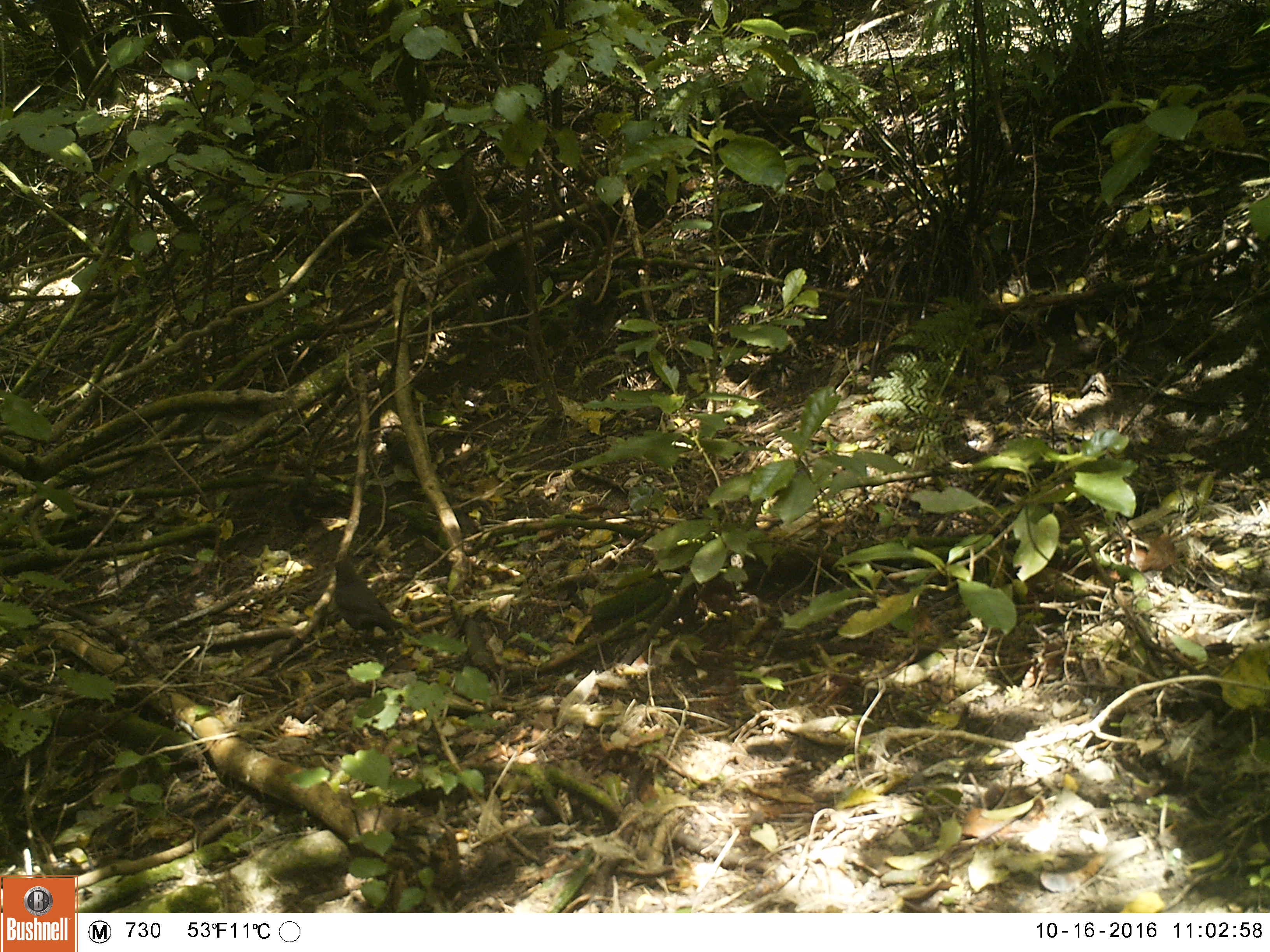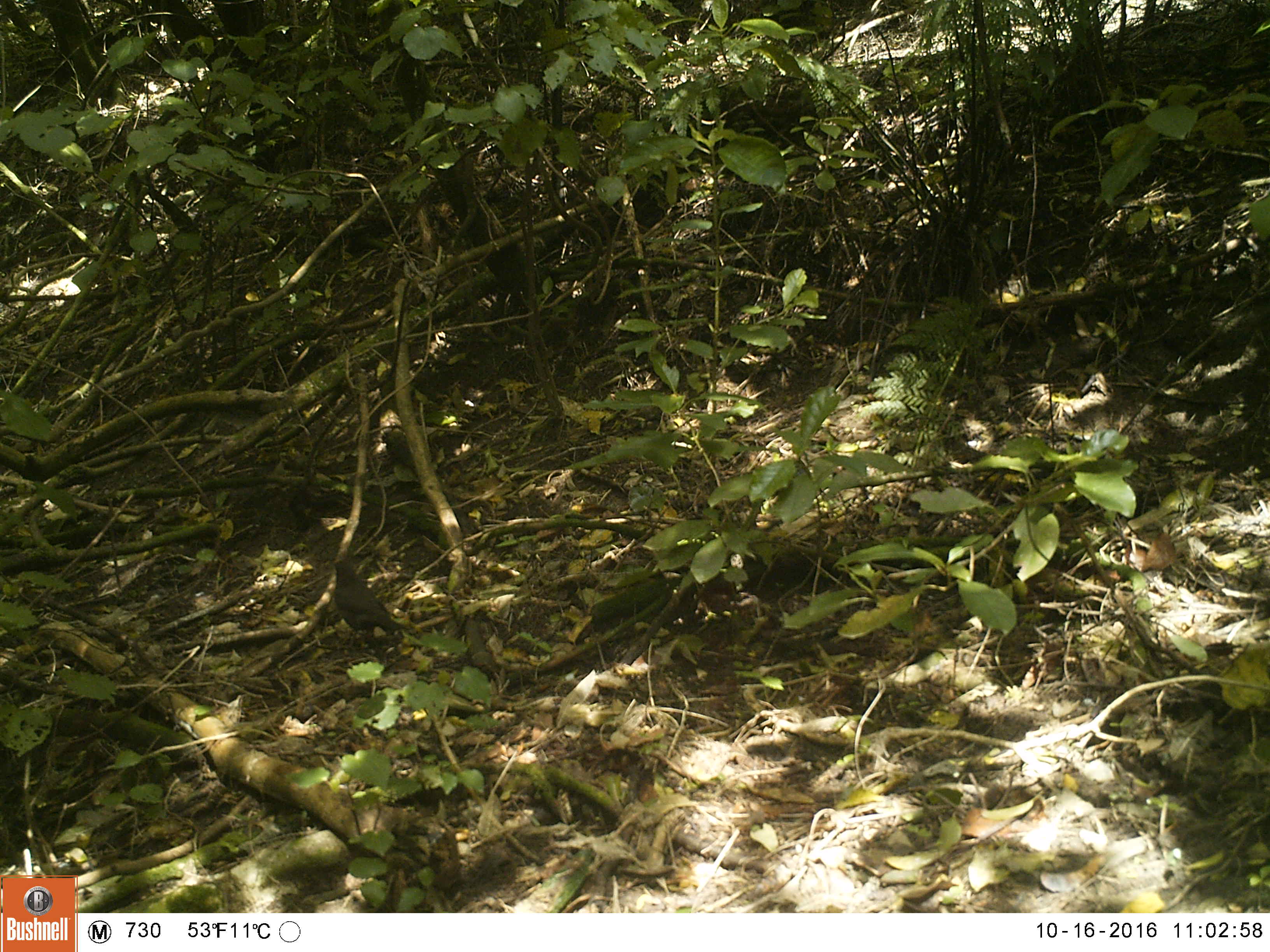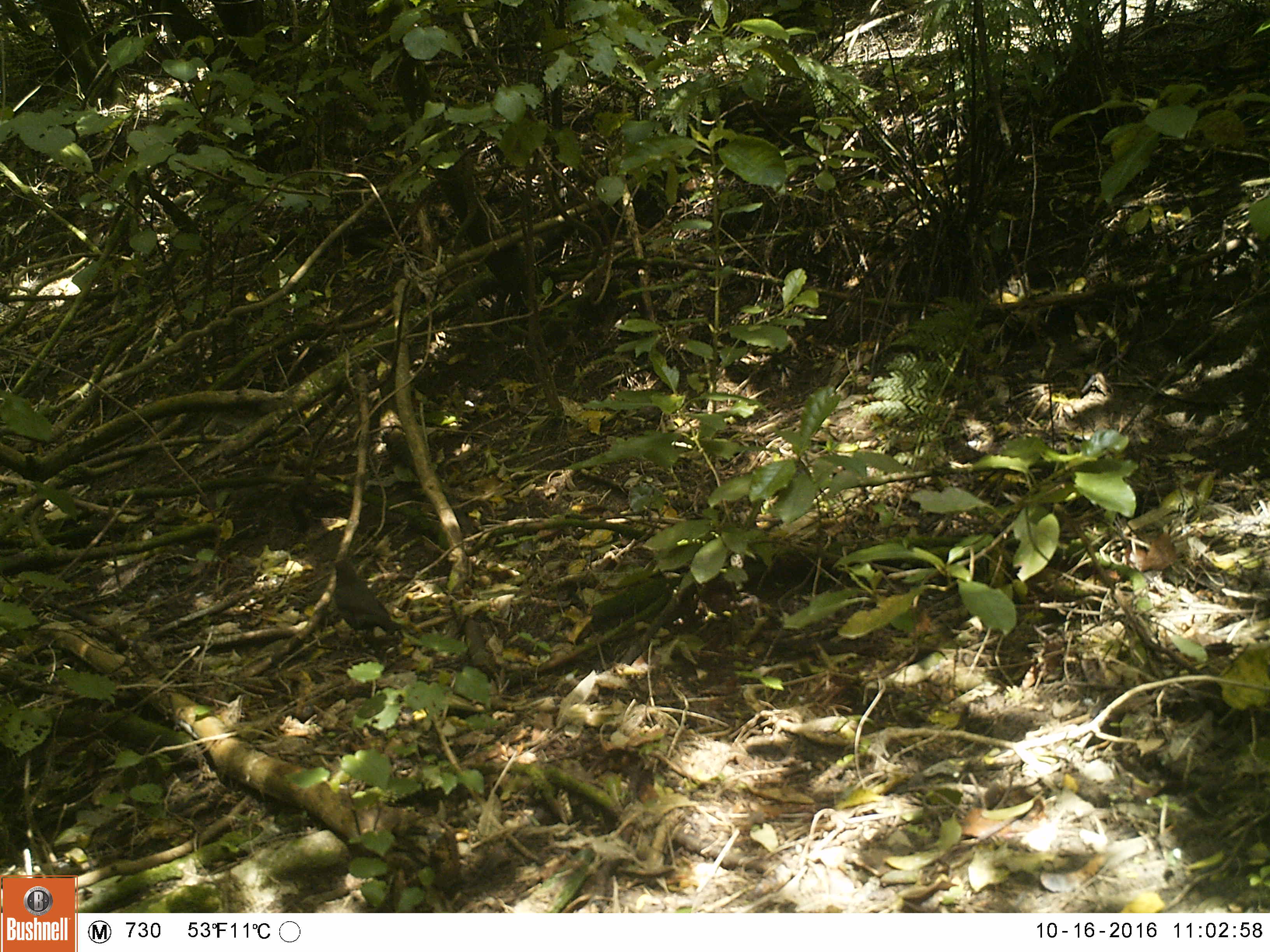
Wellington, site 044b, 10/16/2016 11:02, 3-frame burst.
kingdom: Animalia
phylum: Chordata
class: Aves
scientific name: Aves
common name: bird